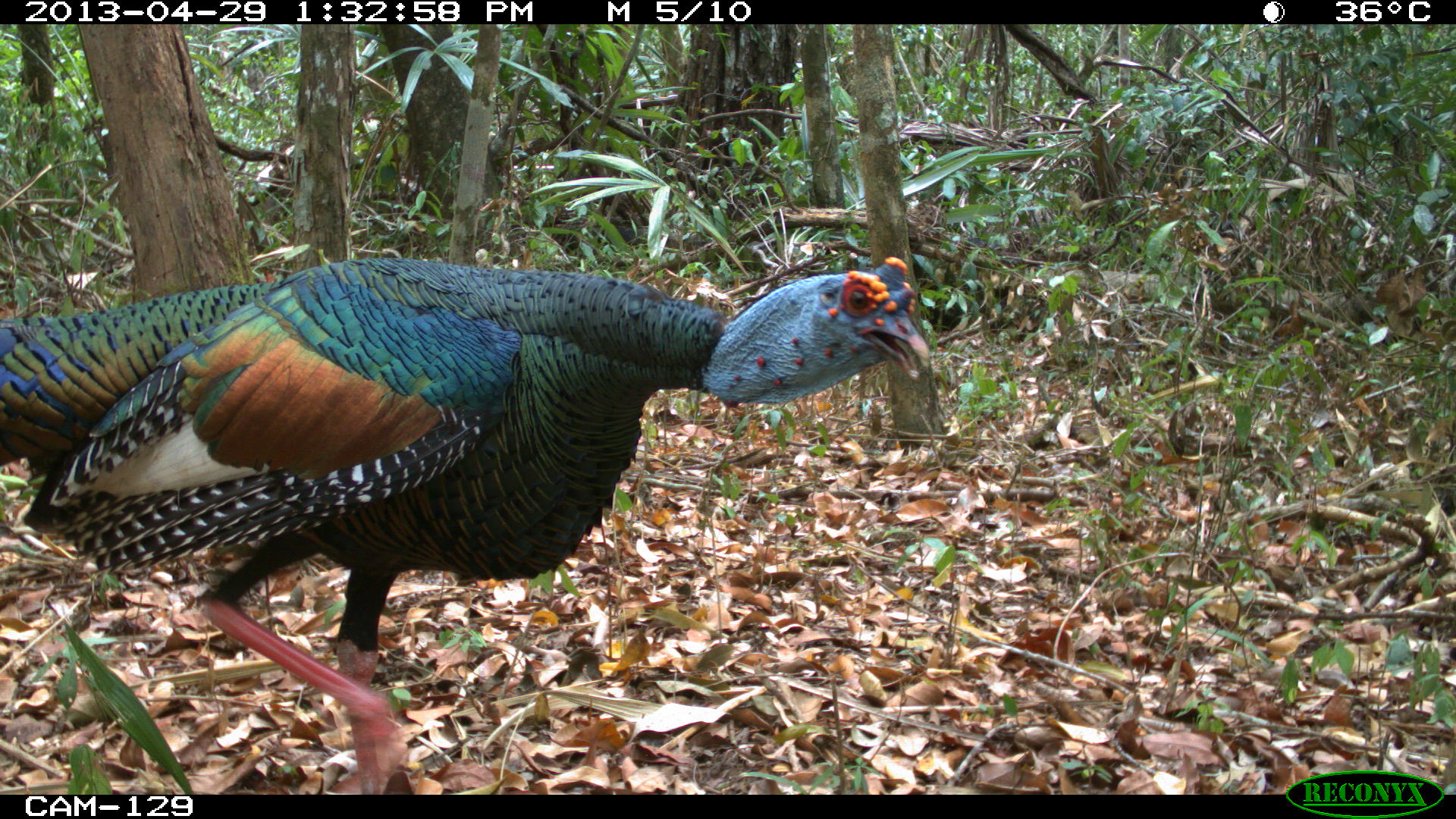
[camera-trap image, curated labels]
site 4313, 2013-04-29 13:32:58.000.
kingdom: Animalia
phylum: Chordata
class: Aves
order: Galliformes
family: Phasianidae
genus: Meleagris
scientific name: Meleagris ocellata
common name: ocellated turkey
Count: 1.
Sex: male.